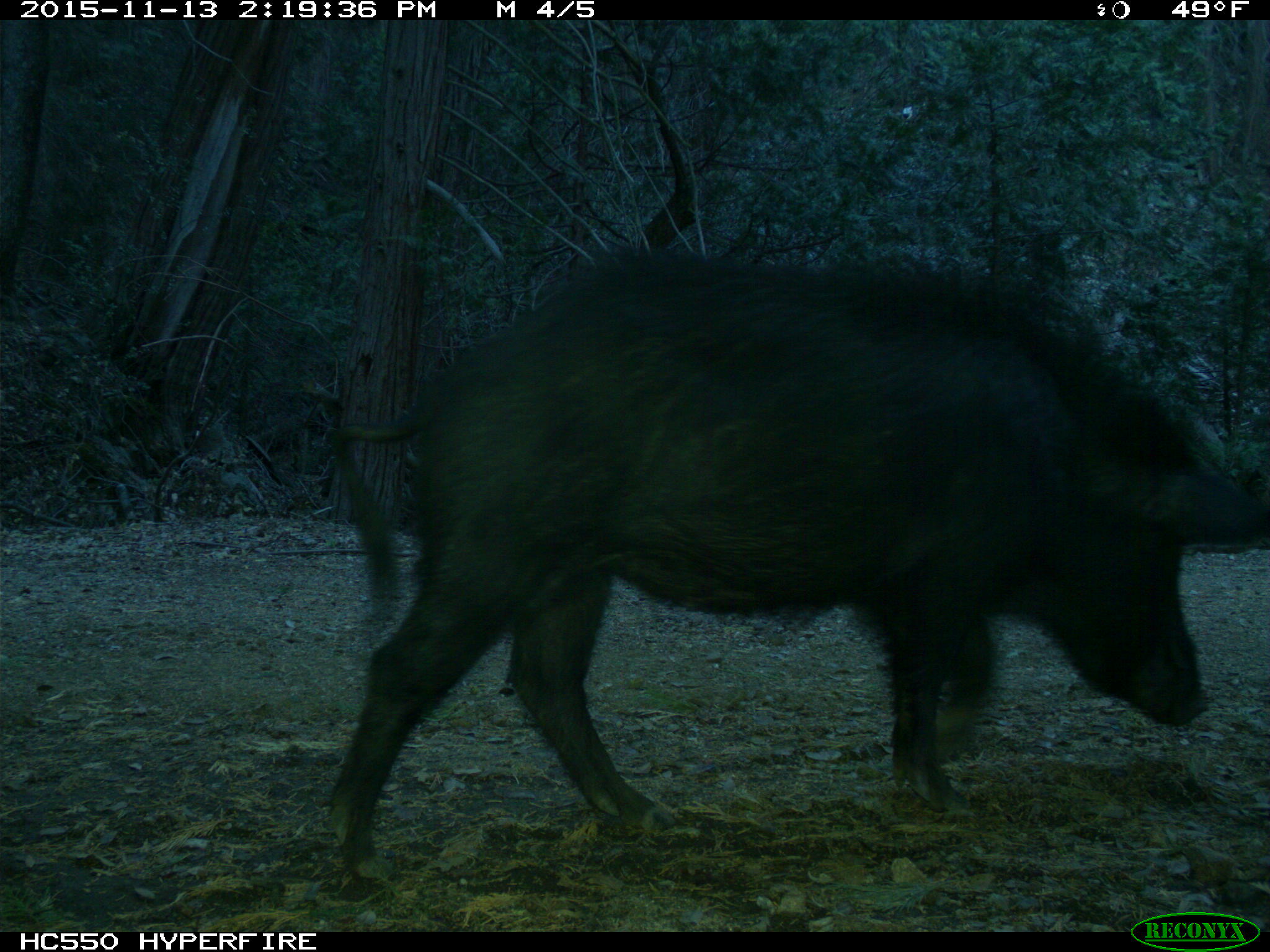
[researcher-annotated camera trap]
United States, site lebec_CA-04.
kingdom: Animalia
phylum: Chordata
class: Mammalia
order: Artiodactyla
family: Suidae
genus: Sus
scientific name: Sus scrofa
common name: wild boar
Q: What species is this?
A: Sus scrofa (wild boar).